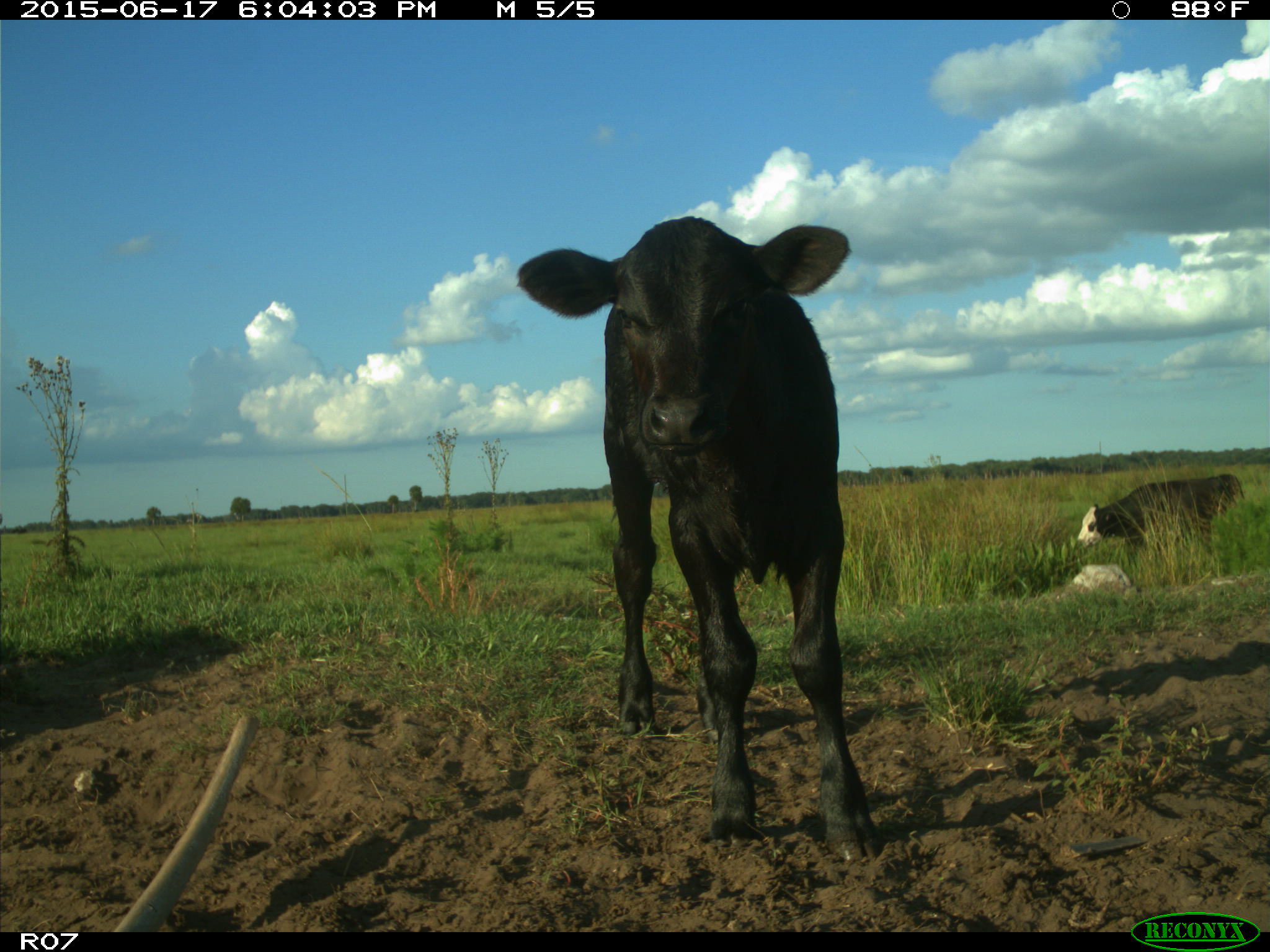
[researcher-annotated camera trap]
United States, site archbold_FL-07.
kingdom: Animalia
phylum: Chordata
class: Mammalia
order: Artiodactyla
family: Bovidae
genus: Bos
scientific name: Bos taurus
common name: domestic cow